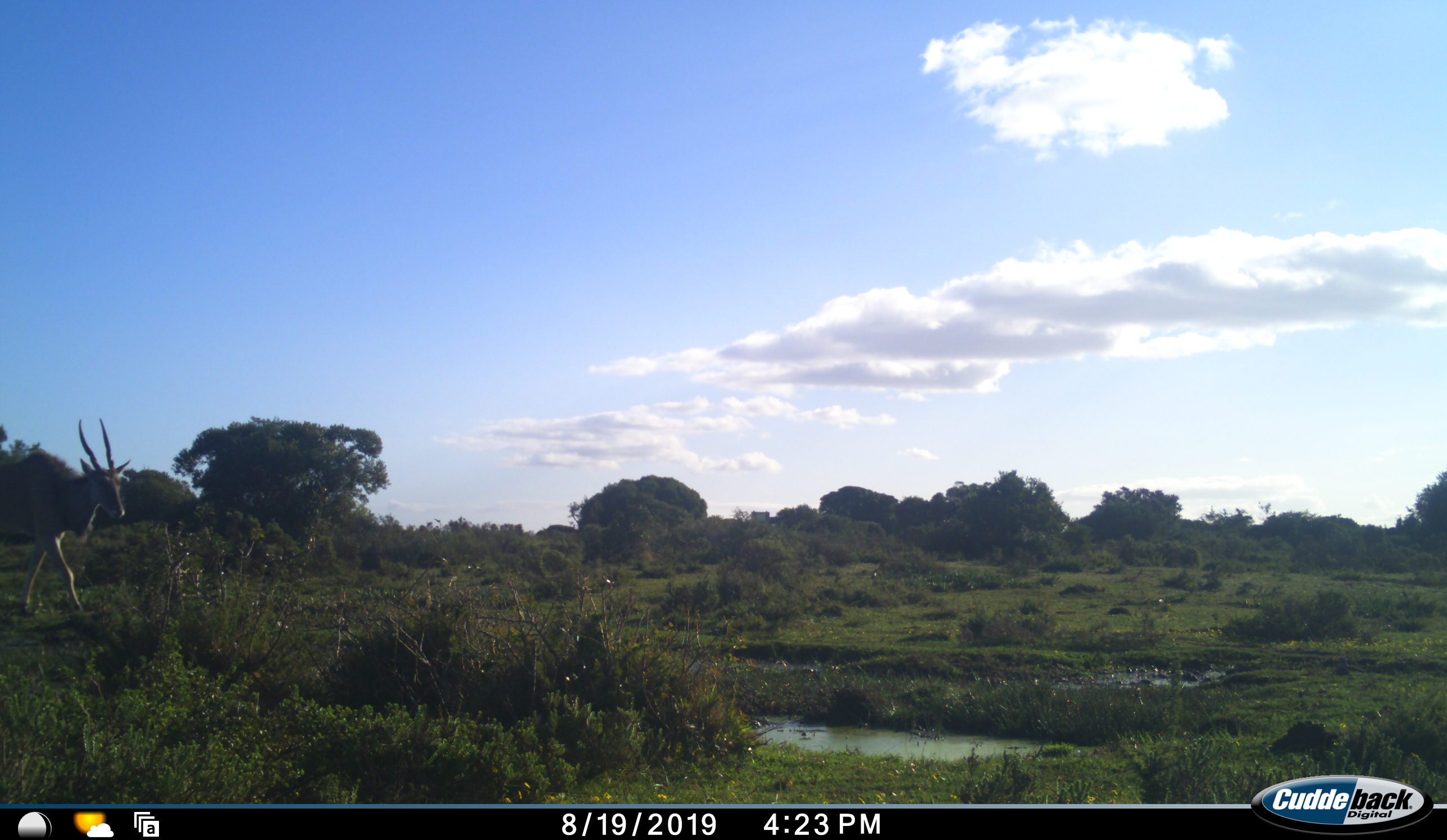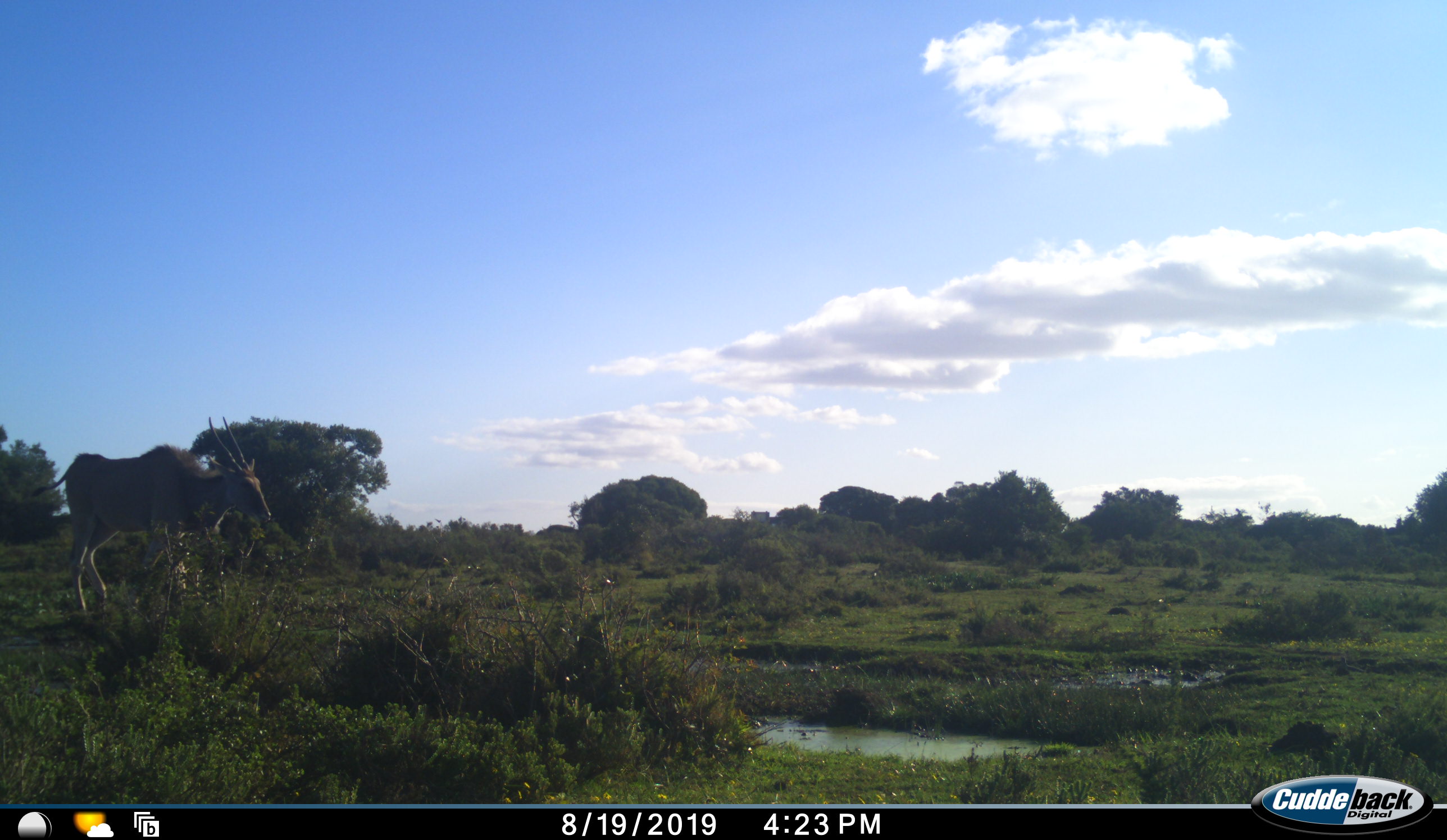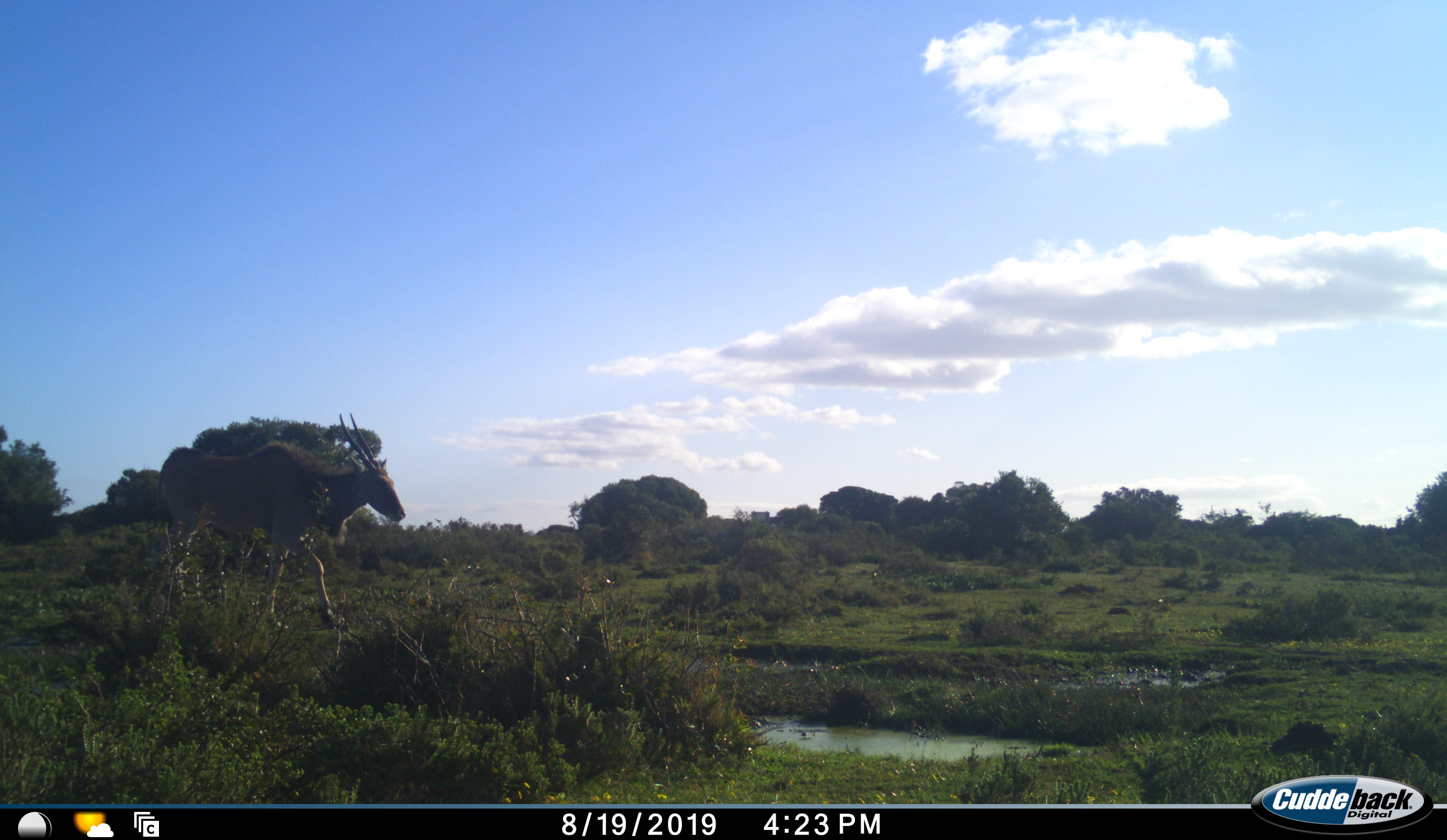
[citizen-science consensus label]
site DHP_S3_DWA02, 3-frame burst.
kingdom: Animalia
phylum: Chordata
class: Mammalia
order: Artiodactyla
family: Bovidae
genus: Tragelaphus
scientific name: Tragelaphus oryx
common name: eland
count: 1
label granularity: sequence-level